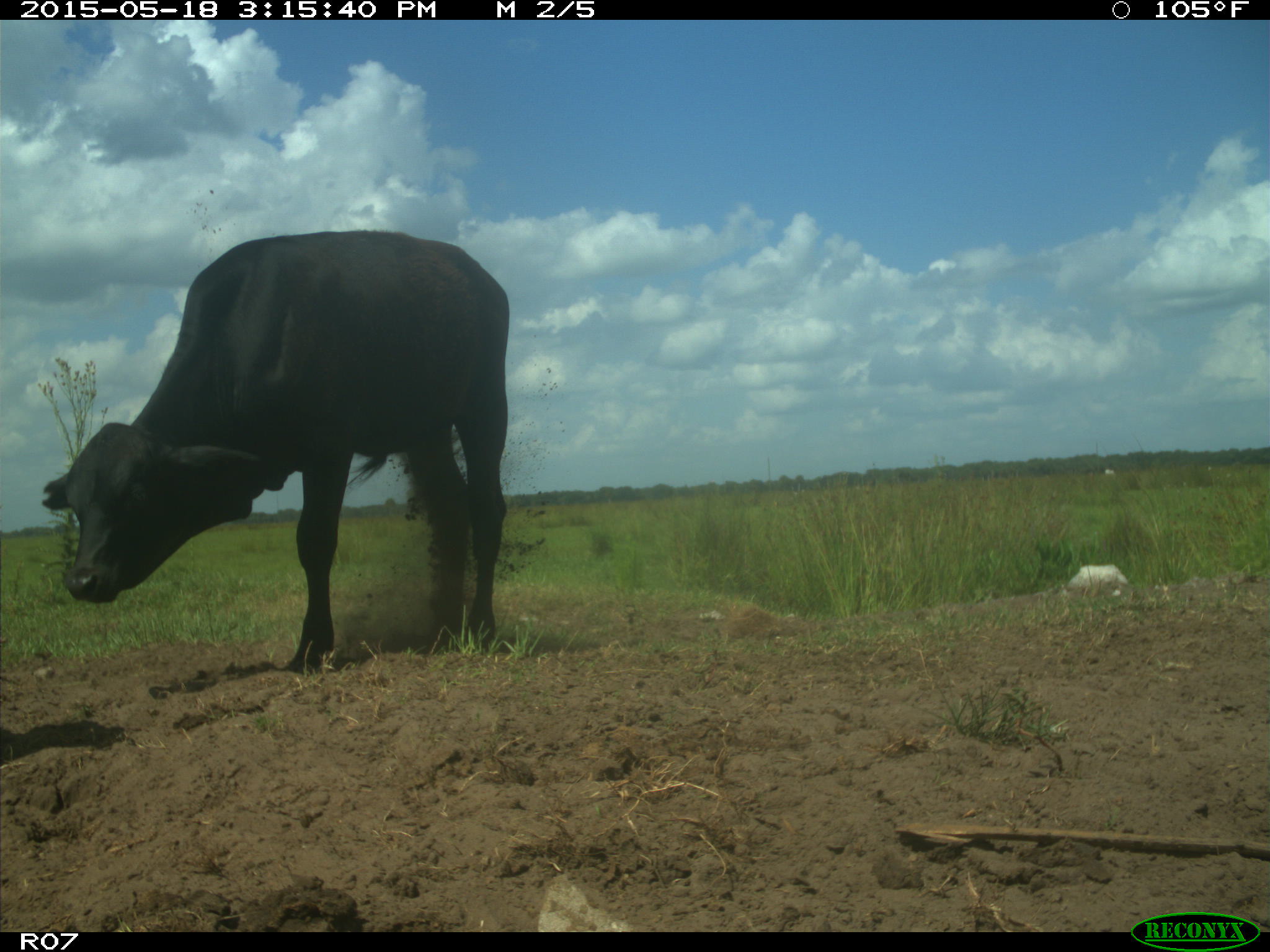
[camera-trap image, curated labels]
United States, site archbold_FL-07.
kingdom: Animalia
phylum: Chordata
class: Mammalia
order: Artiodactyla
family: Bovidae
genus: Bos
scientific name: Bos taurus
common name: domestic cow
Bos taurus (domestic cow).